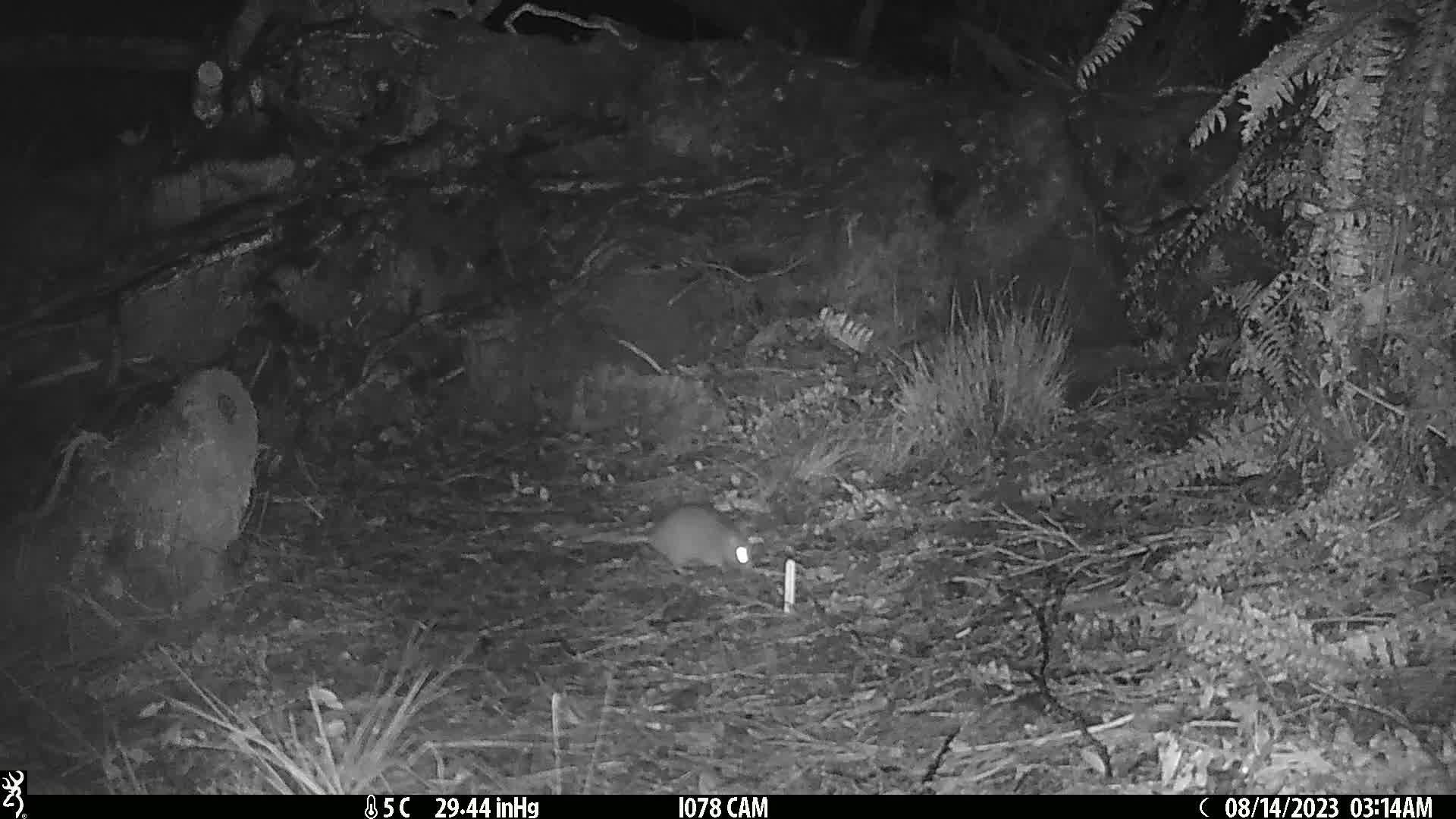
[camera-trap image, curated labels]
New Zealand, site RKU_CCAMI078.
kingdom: Animalia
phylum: Chordata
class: Mammalia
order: Rodentia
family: Muridae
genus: Rattus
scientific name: Rattus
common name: rat